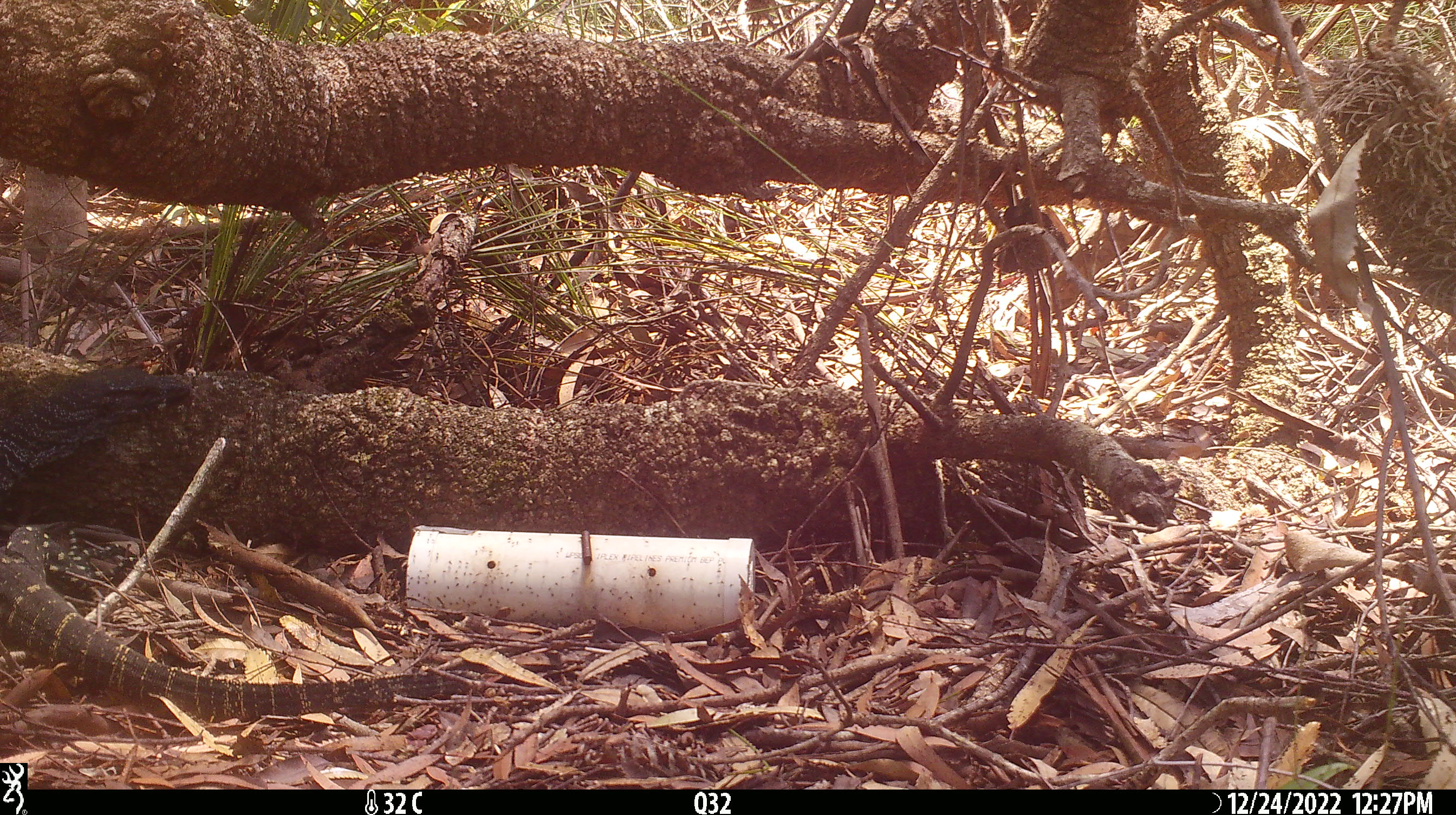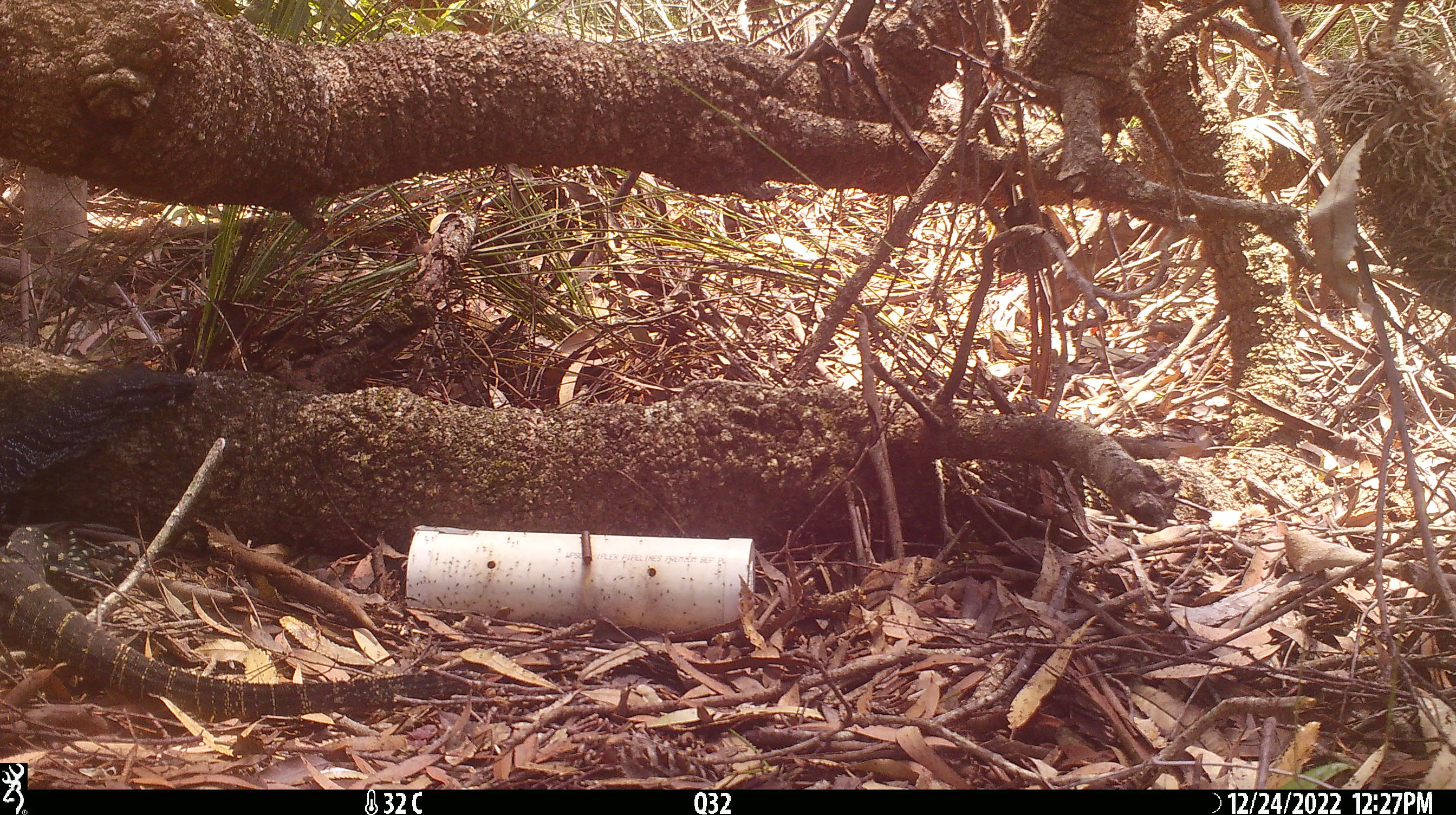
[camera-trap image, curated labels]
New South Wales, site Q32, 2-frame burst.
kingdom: Animalia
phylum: Chordata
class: Reptilia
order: Squamata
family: Varanidae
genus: Varanus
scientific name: Varanus varius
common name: lace monitor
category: goanna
Goanna (lace monitor) (Varanus varius).